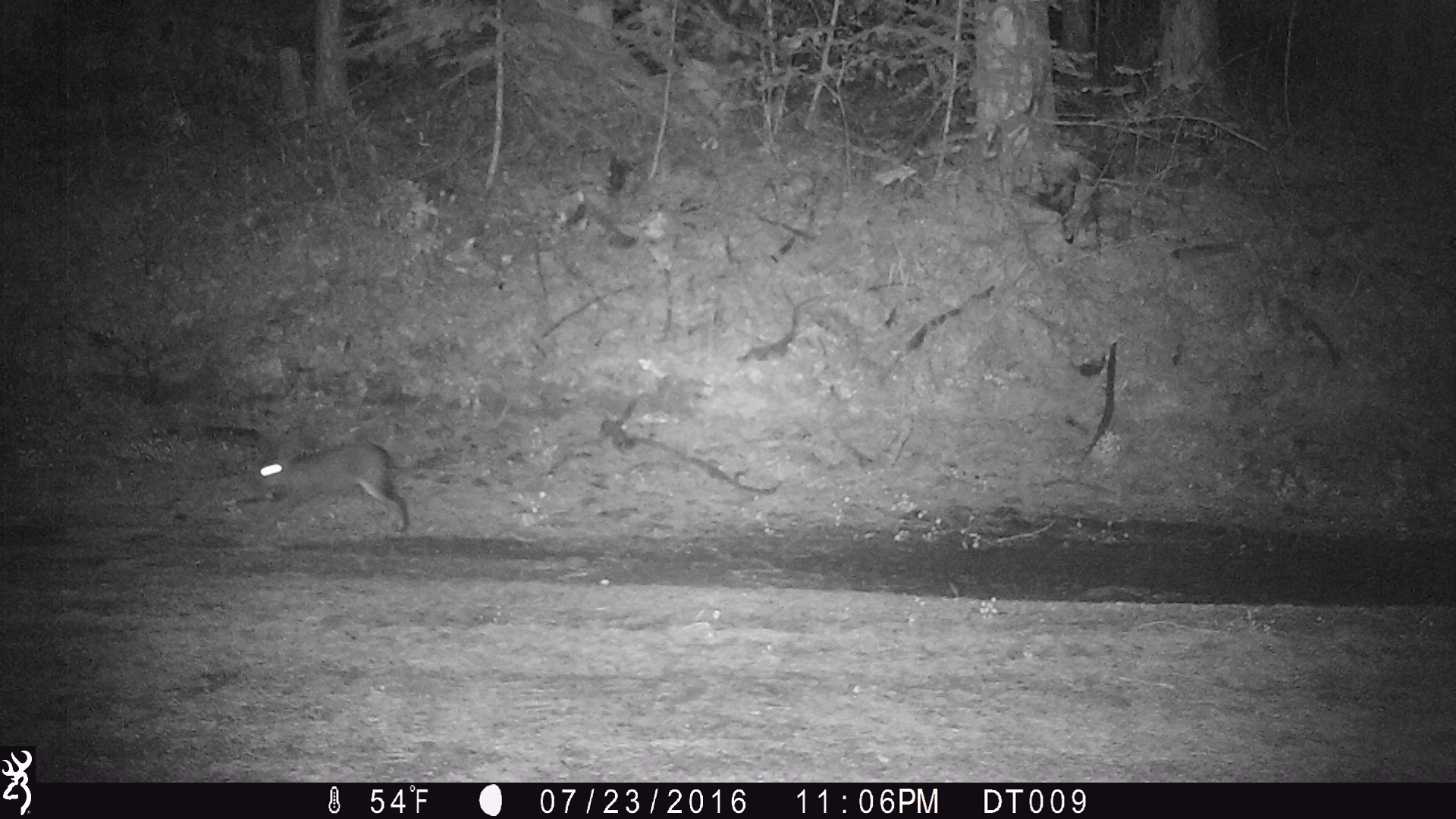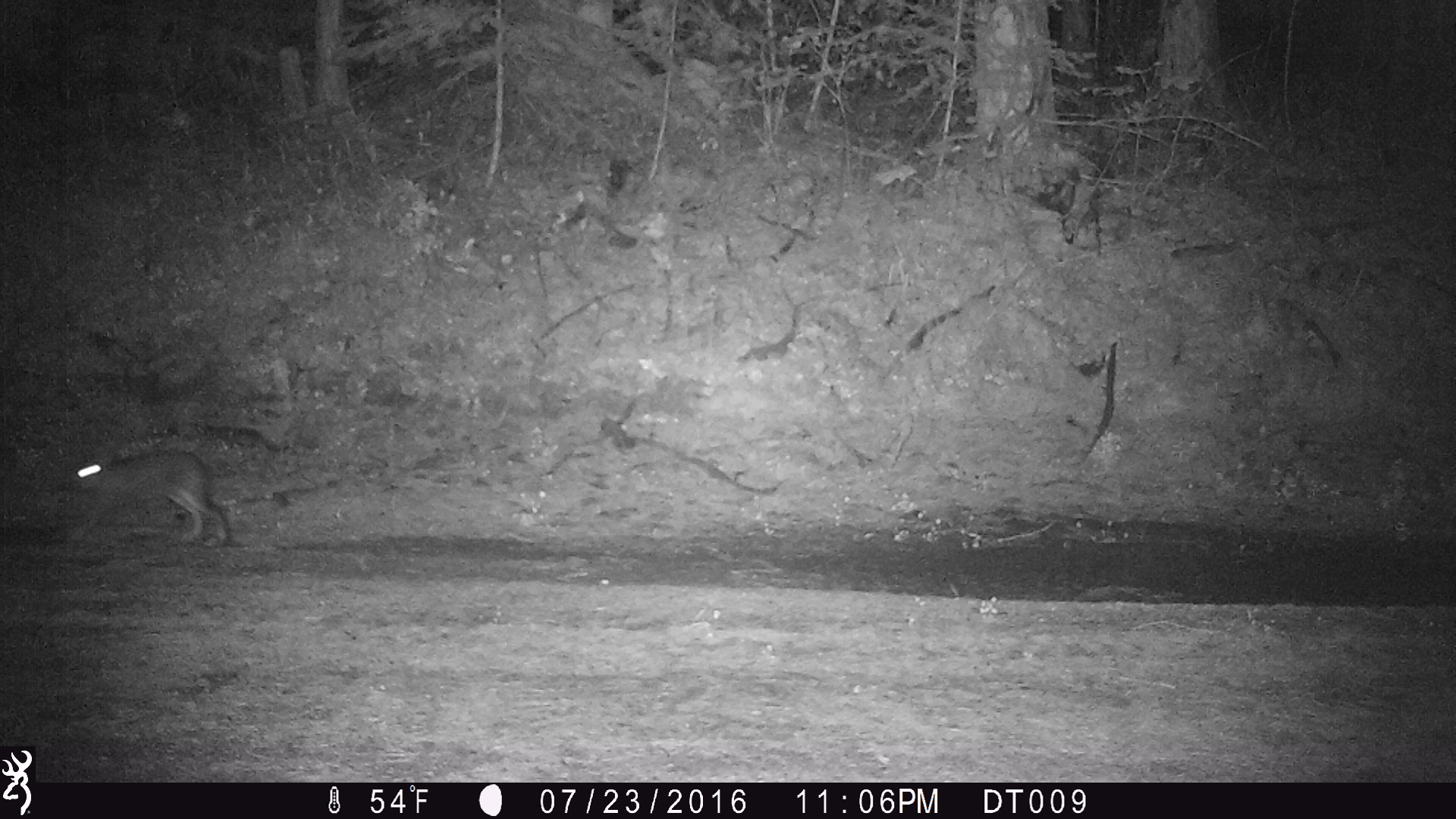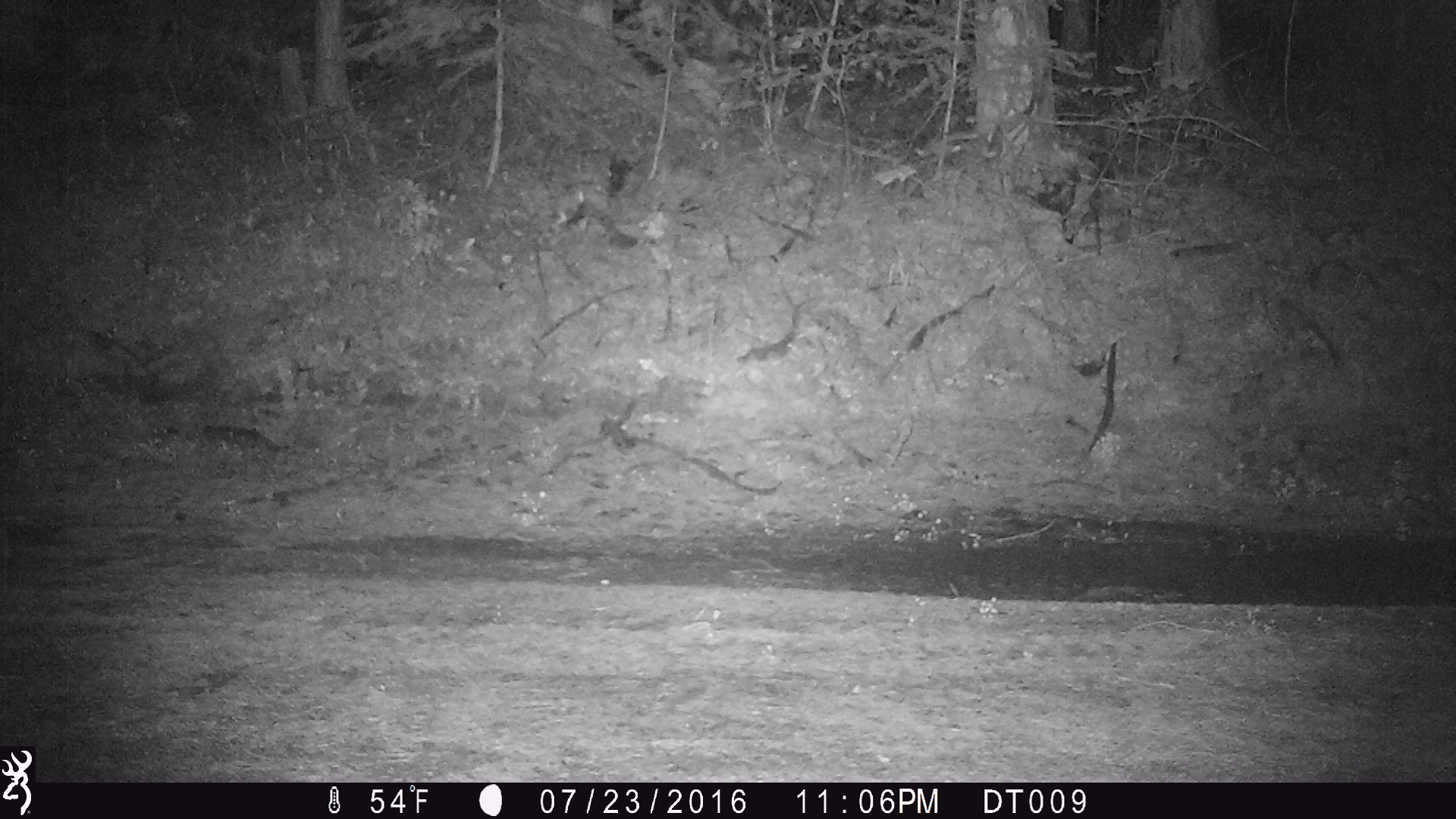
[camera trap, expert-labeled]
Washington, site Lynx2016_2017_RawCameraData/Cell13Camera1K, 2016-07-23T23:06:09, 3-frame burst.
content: unidentified animal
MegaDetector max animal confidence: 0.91